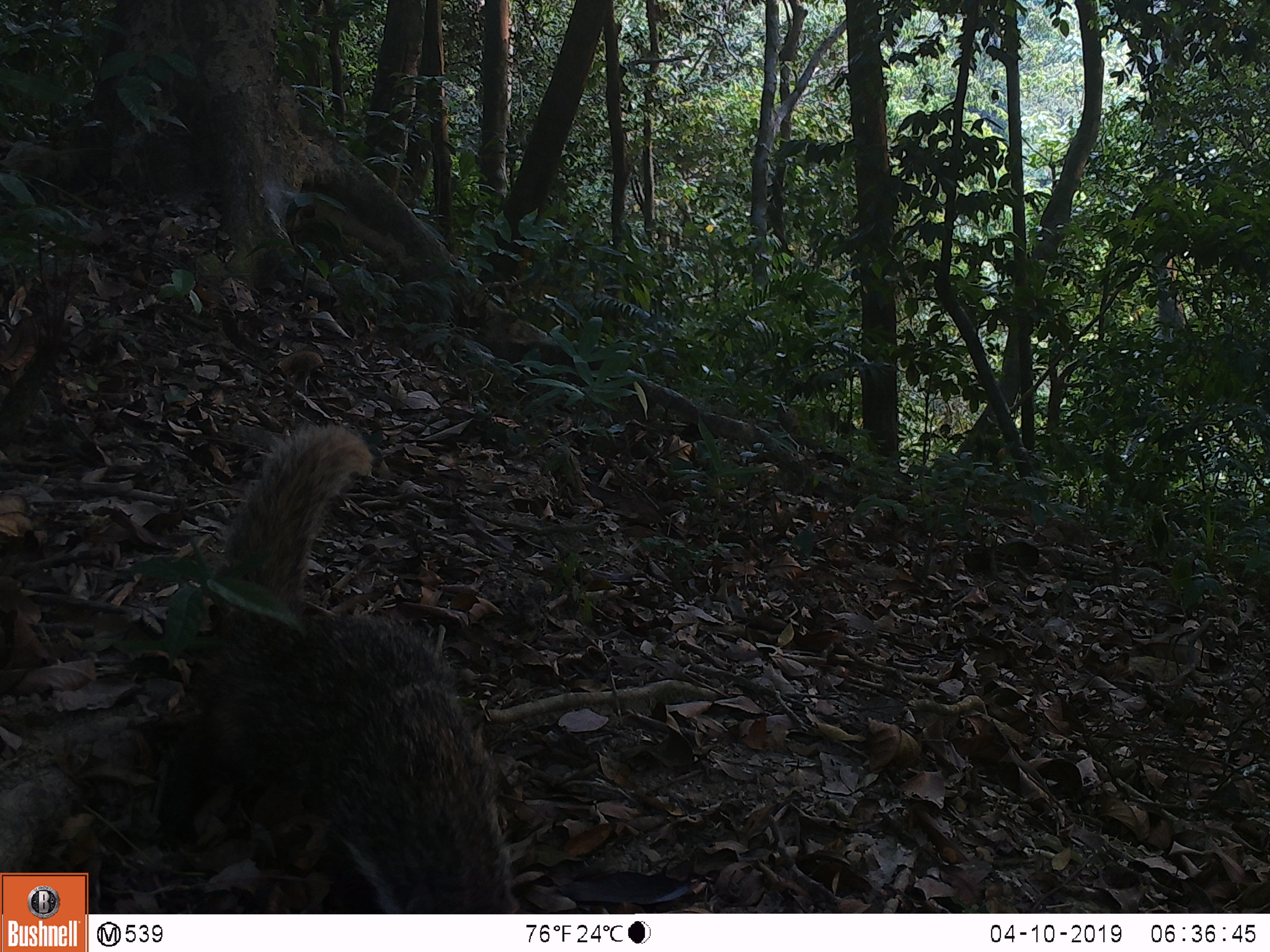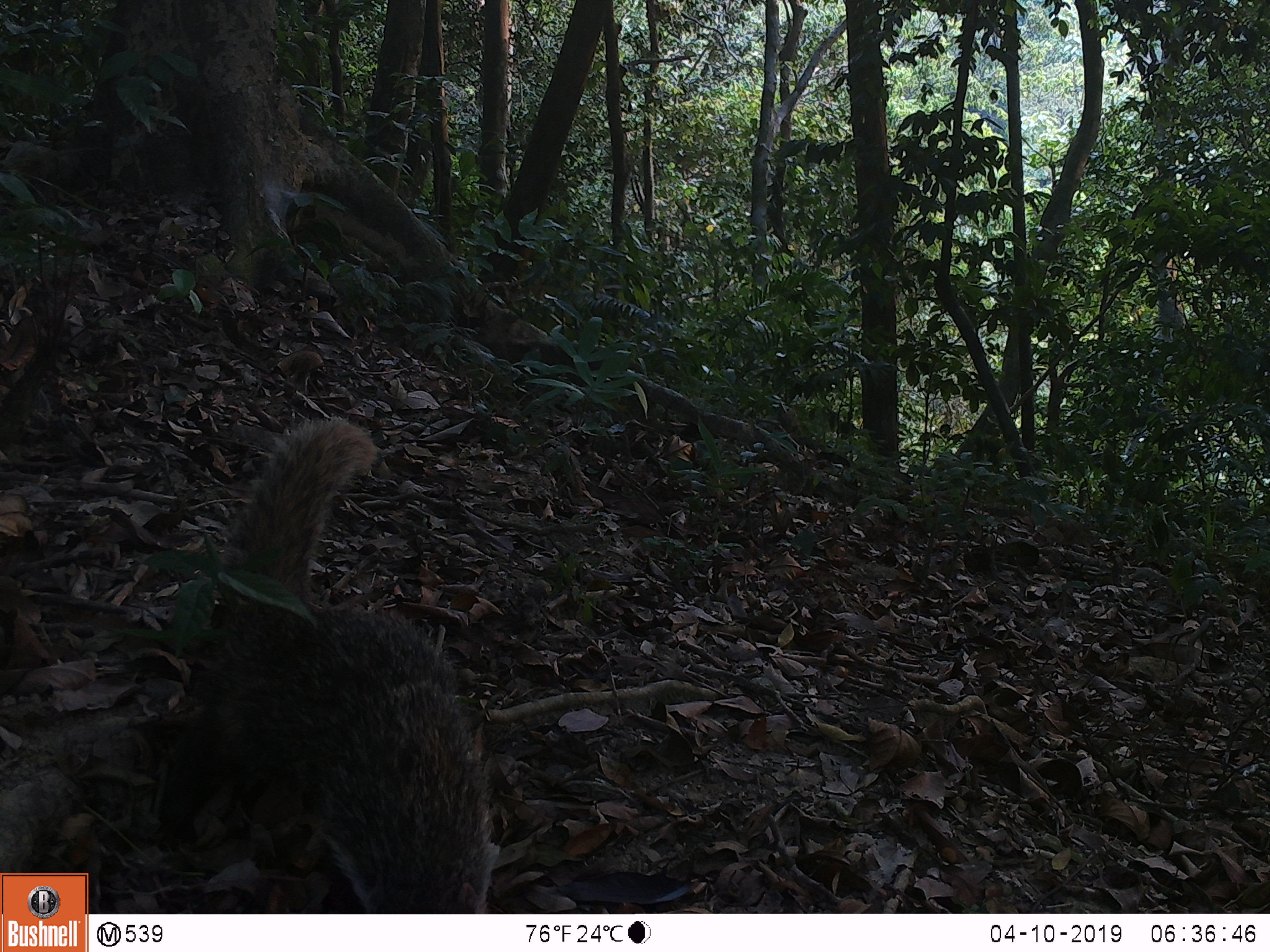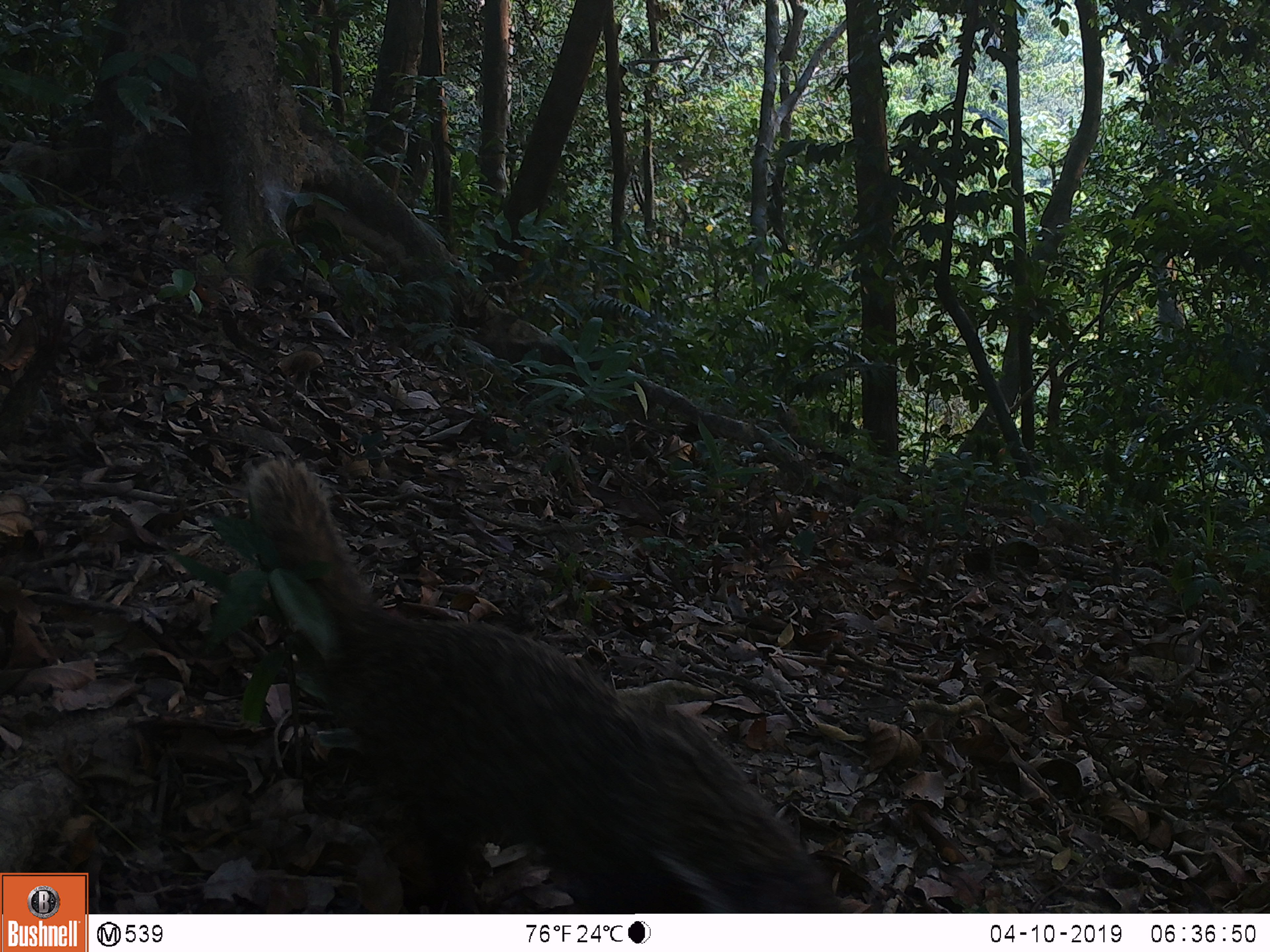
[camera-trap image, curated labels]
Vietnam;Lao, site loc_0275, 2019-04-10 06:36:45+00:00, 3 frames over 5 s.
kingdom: Animalia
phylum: Chordata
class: Mammalia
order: Carnivora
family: Herpestidae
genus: Urva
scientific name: Urva urva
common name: crab-eating mongoose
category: crab eating mongoose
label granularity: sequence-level